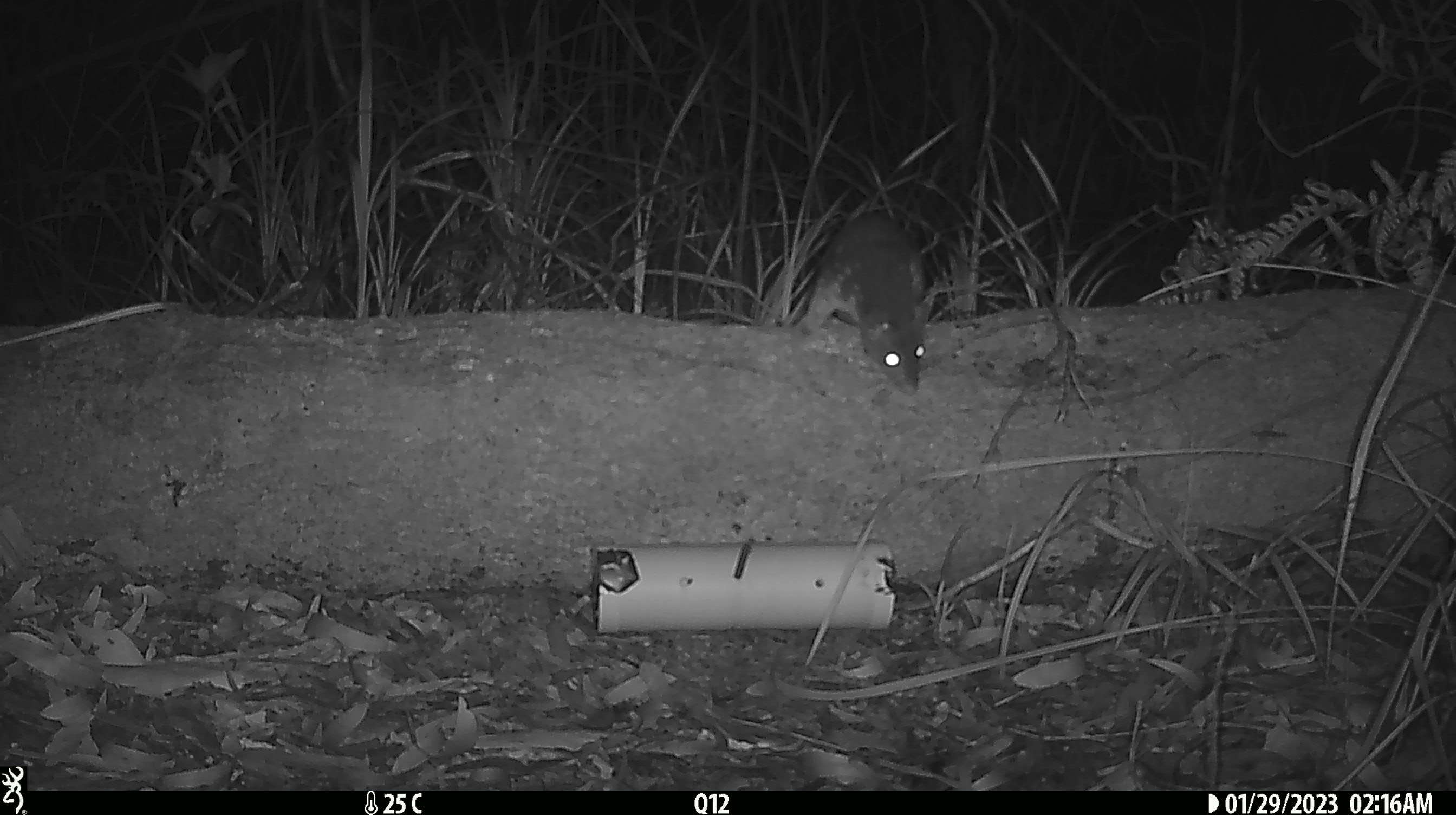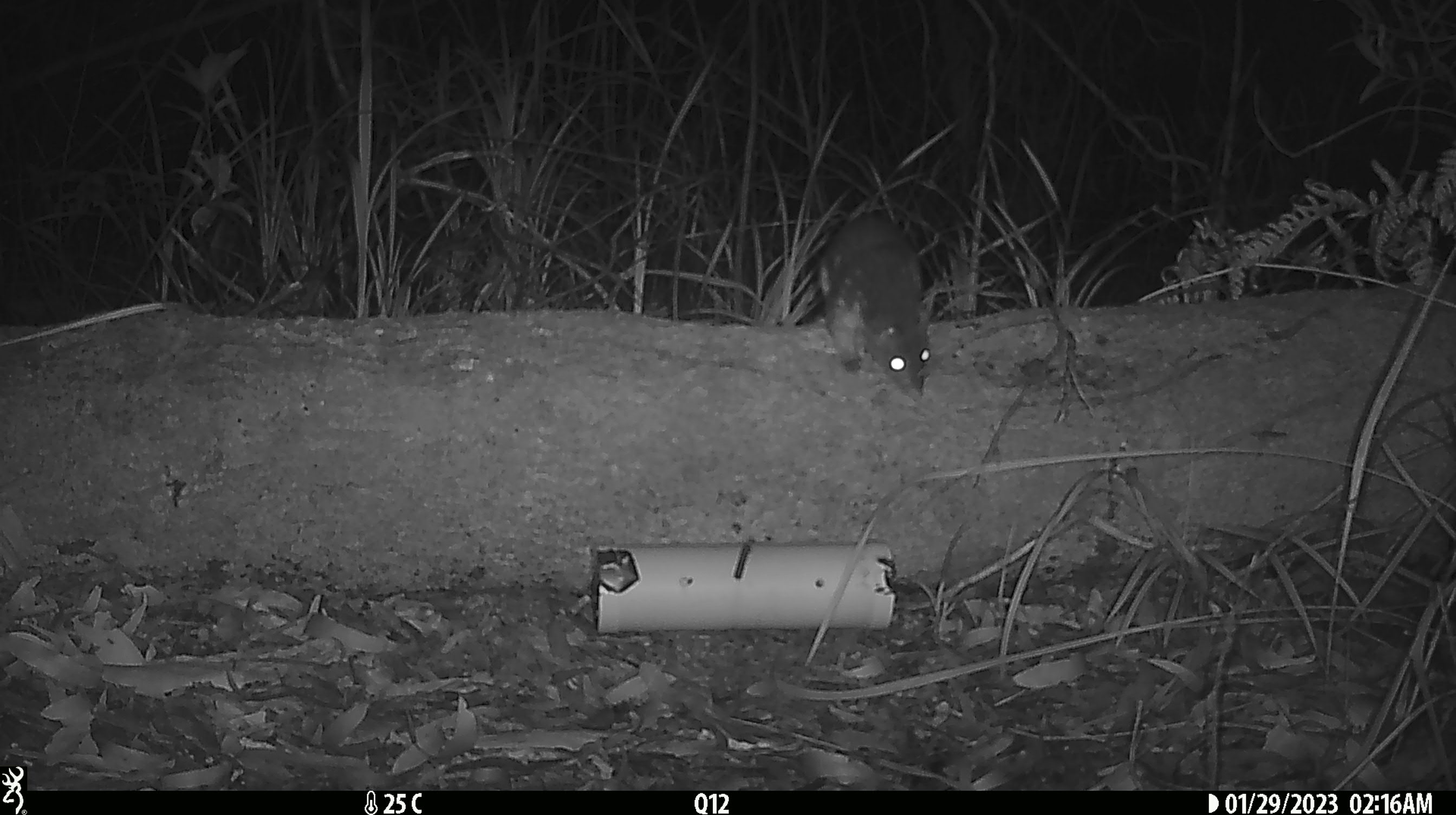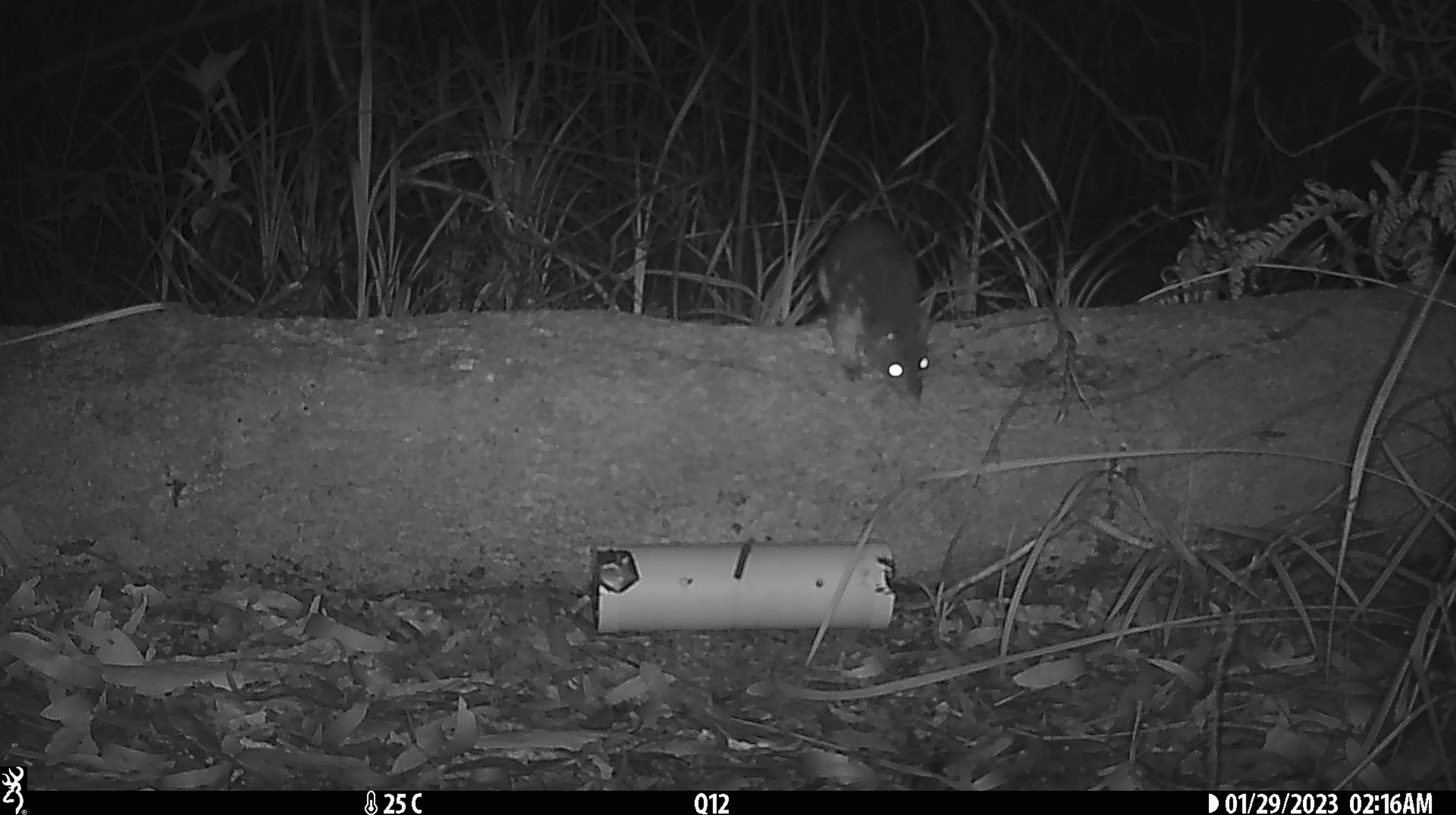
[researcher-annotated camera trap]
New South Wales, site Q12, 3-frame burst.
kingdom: Animalia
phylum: Chordata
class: Mammalia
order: Dasyuromorphia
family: Dasyuridae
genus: Dasyurus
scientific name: Dasyurus maculatus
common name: spotted-tailed quoll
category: quoll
Quoll (spotted-tailed quoll) (Dasyurus maculatus).